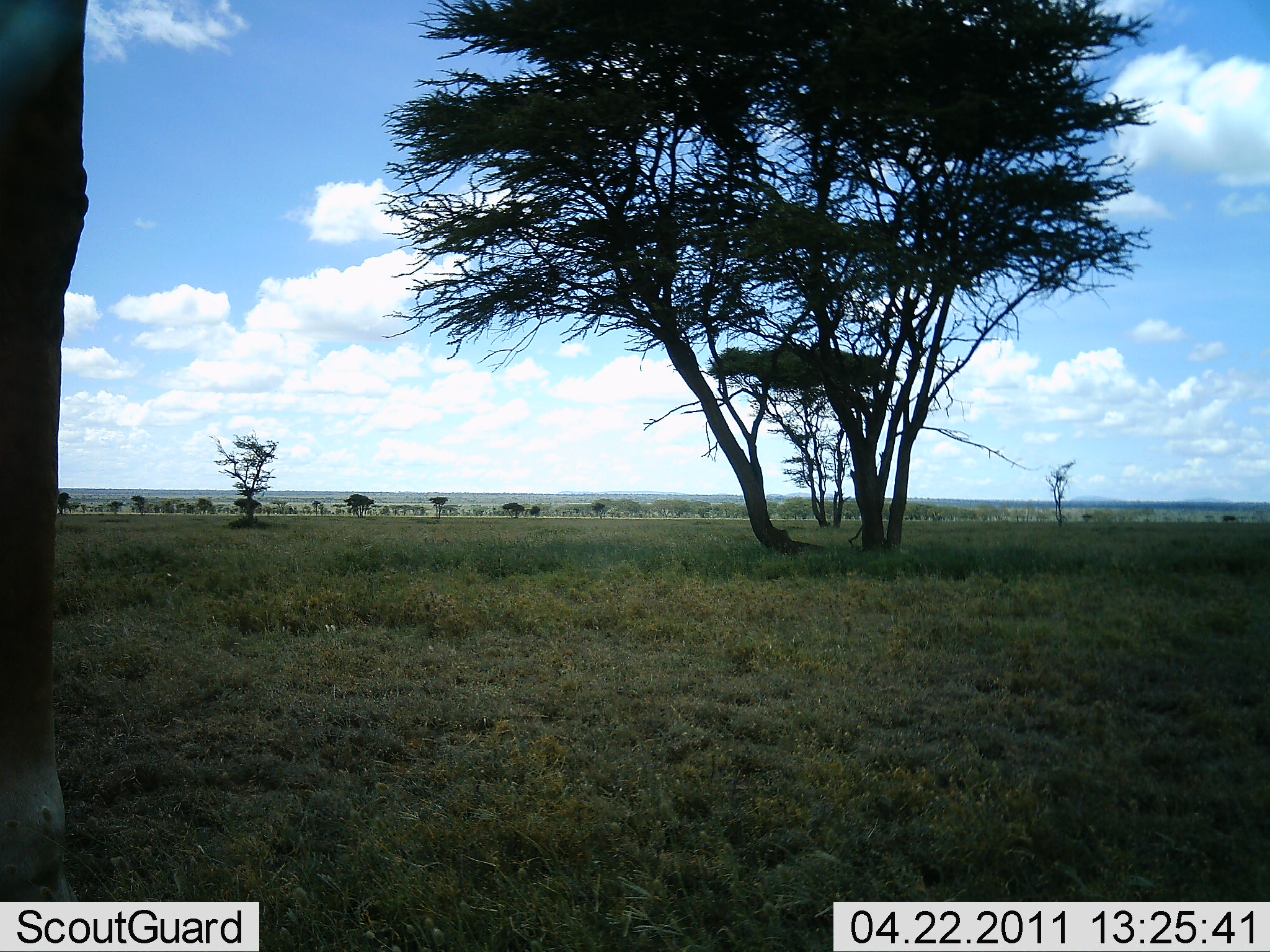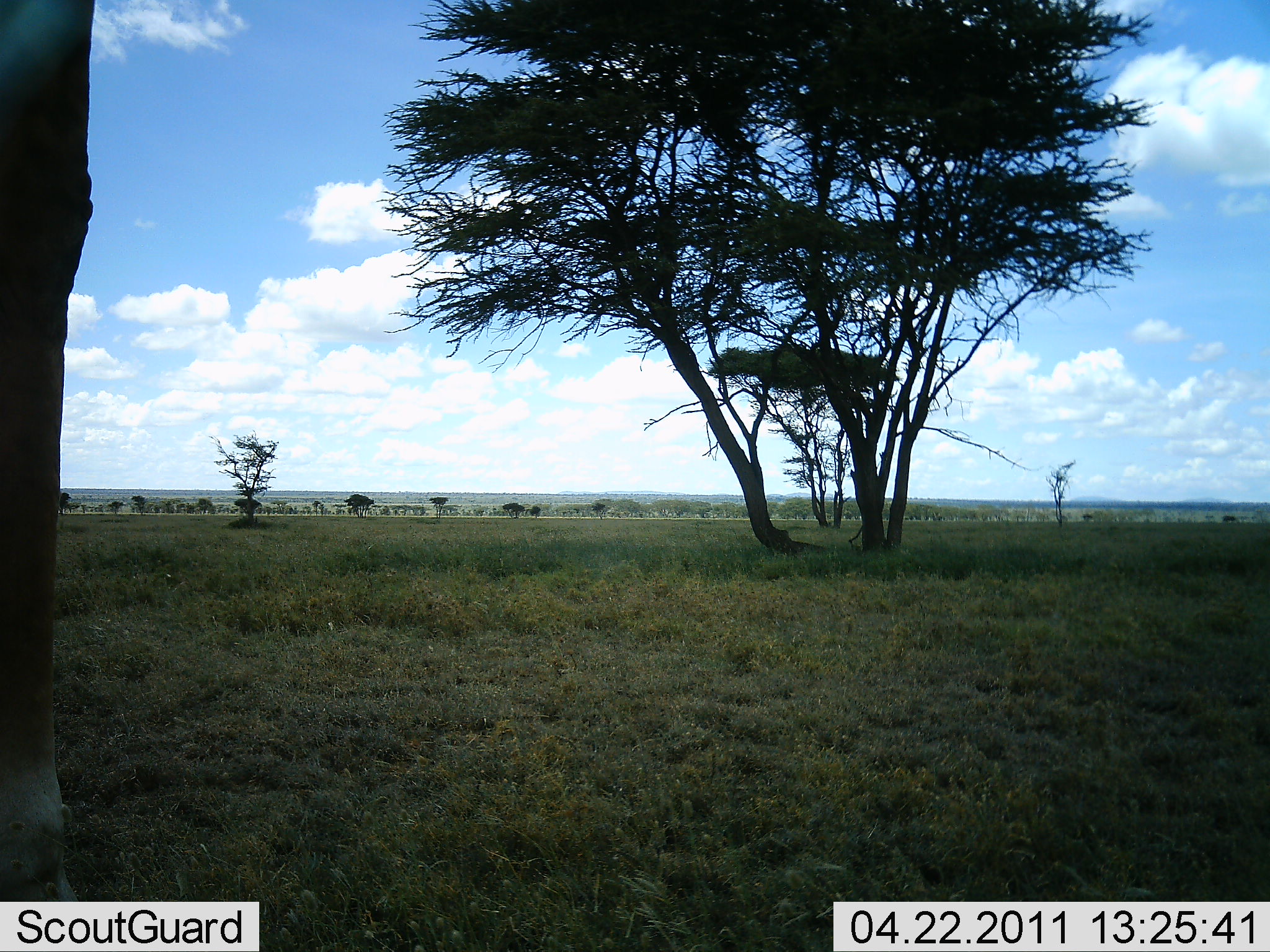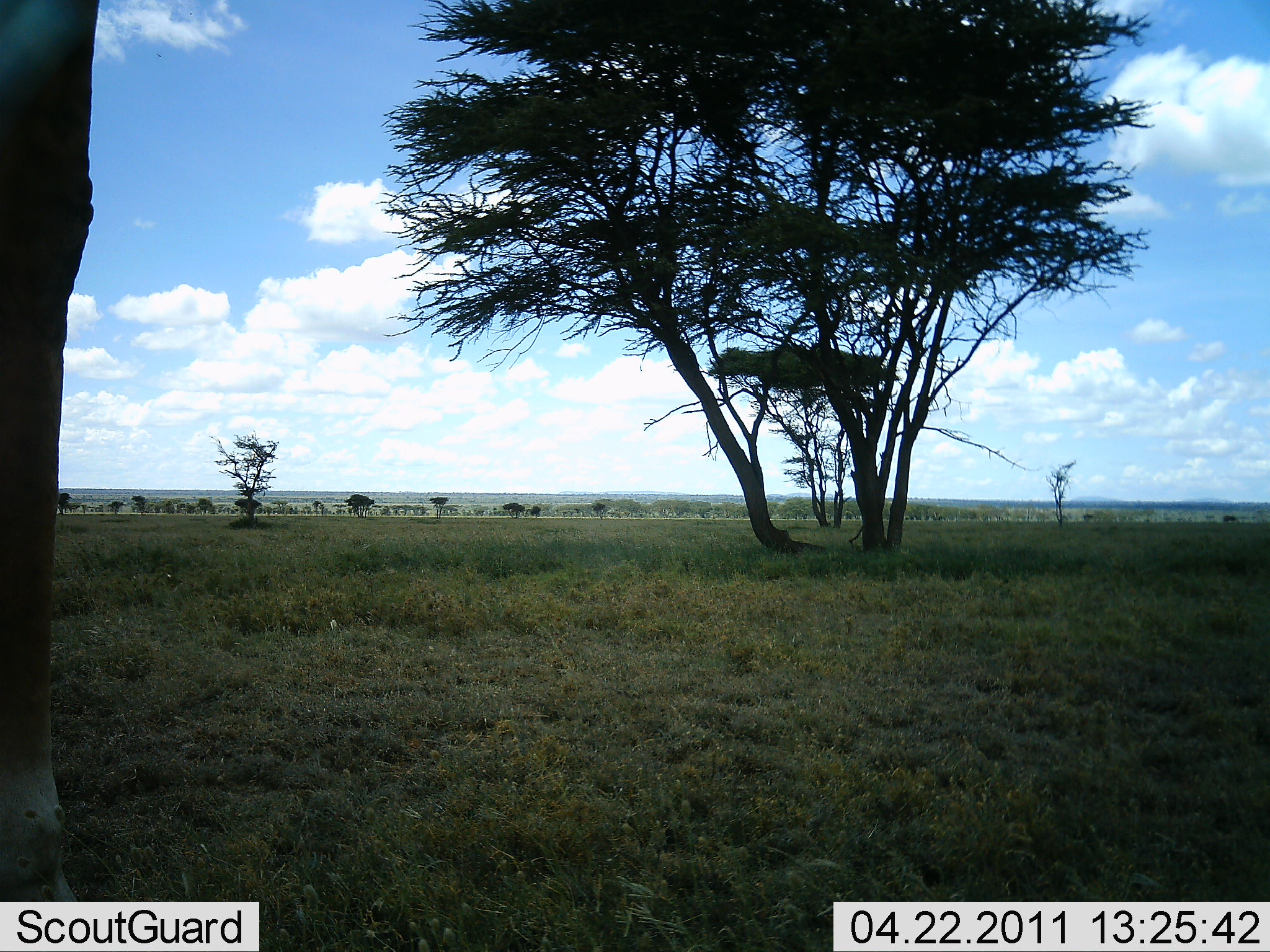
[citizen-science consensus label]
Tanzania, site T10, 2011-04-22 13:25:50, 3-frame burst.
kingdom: Animalia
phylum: Chordata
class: Mammalia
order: Artiodactyla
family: Giraffidae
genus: Giraffa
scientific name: Giraffa camelopardalis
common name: giraffe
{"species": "giraffe (Giraffa camelopardalis)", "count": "1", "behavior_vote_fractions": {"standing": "100%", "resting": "0%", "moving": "0%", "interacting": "0%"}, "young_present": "0%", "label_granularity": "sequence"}